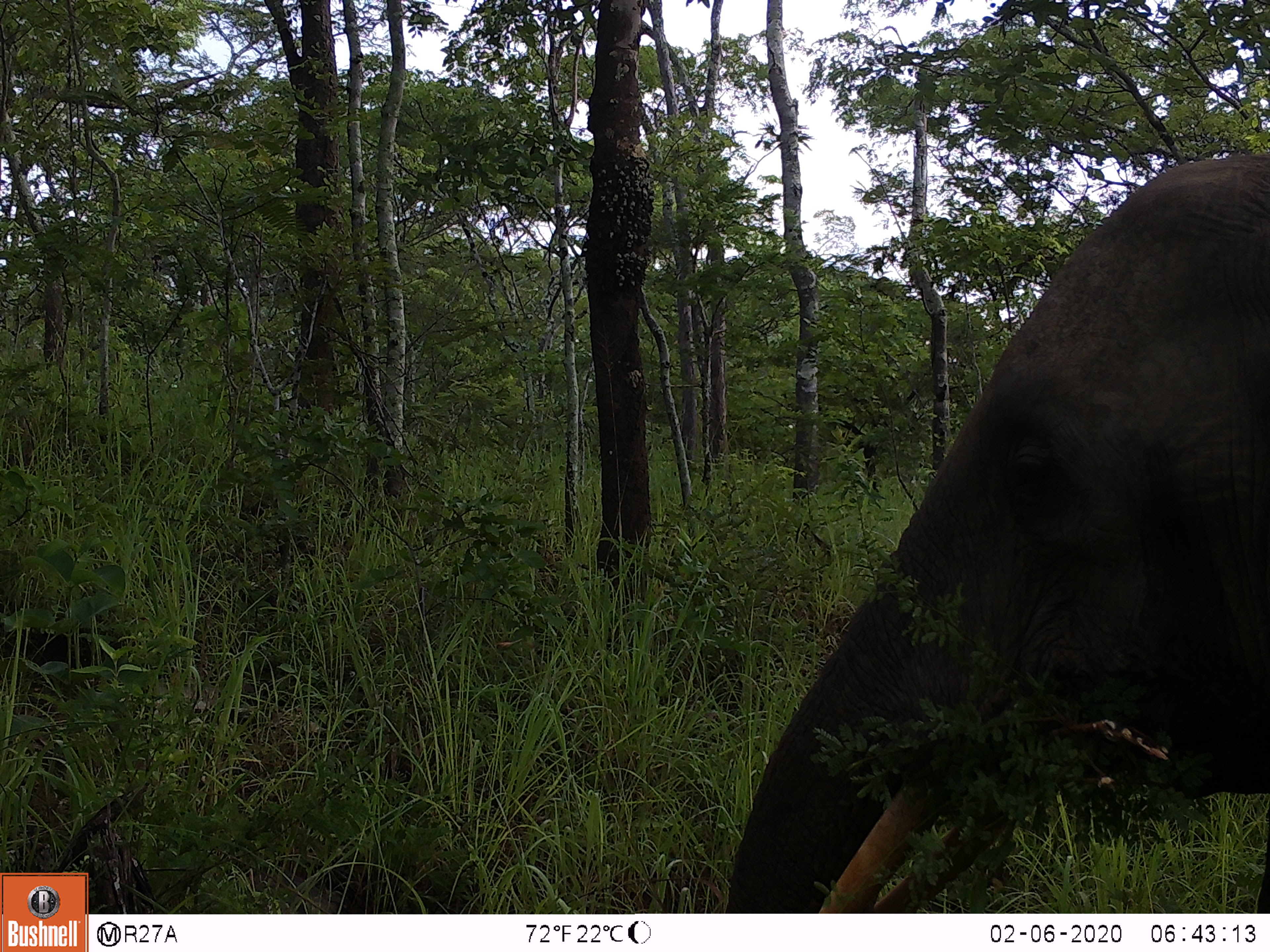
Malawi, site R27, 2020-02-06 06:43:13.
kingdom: Animalia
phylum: Chordata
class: Mammalia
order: Proboscidea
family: Elephantidae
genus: Loxodonta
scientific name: Loxodonta africana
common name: african savanna elephant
African savanna elephant (Loxodonta africana), count 1.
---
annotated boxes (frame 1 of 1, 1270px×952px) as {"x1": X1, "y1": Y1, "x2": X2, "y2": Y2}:
african savanna elephant: {"x1": 716, "y1": 143, "x2": 1269, "y2": 913}